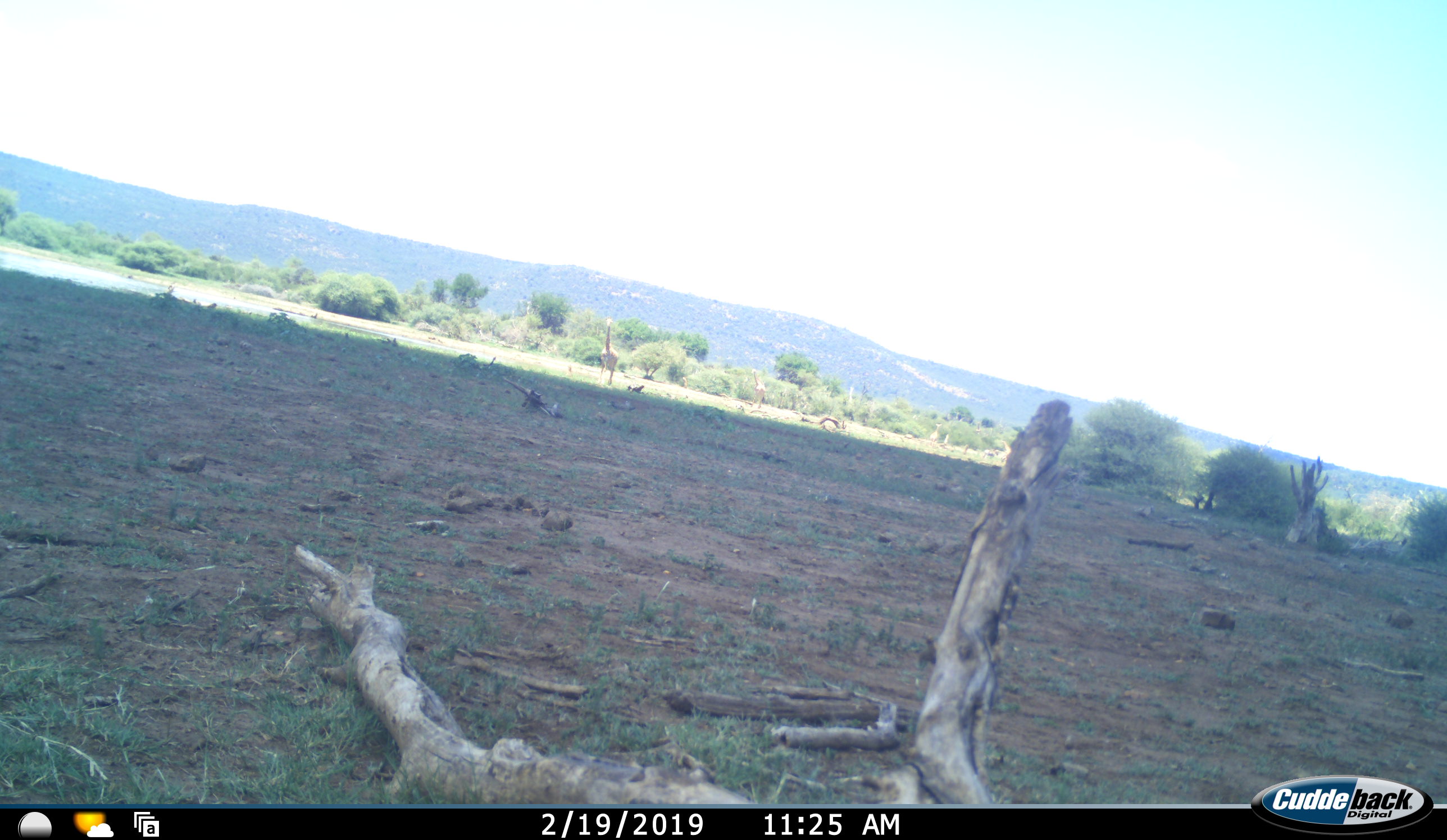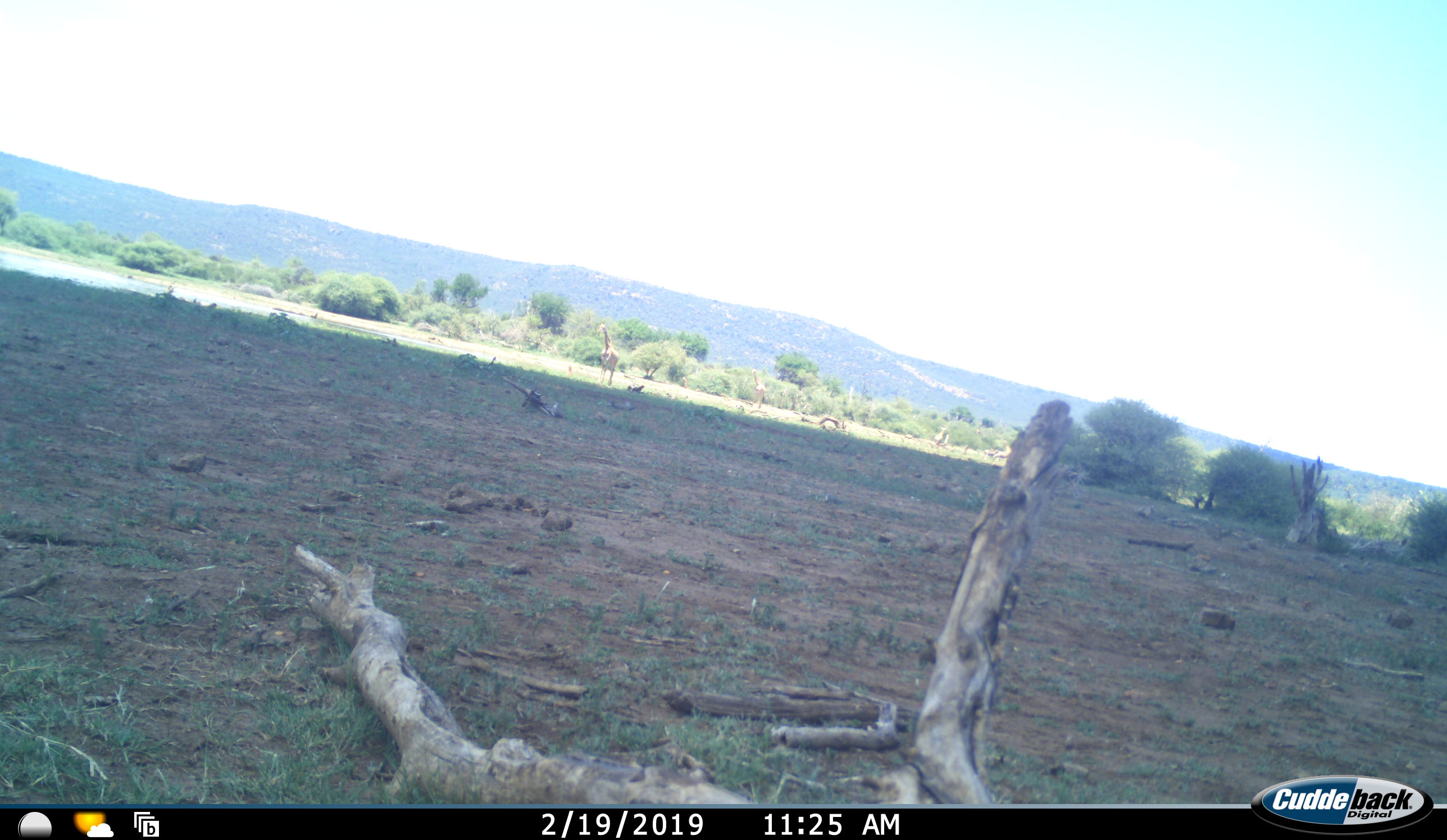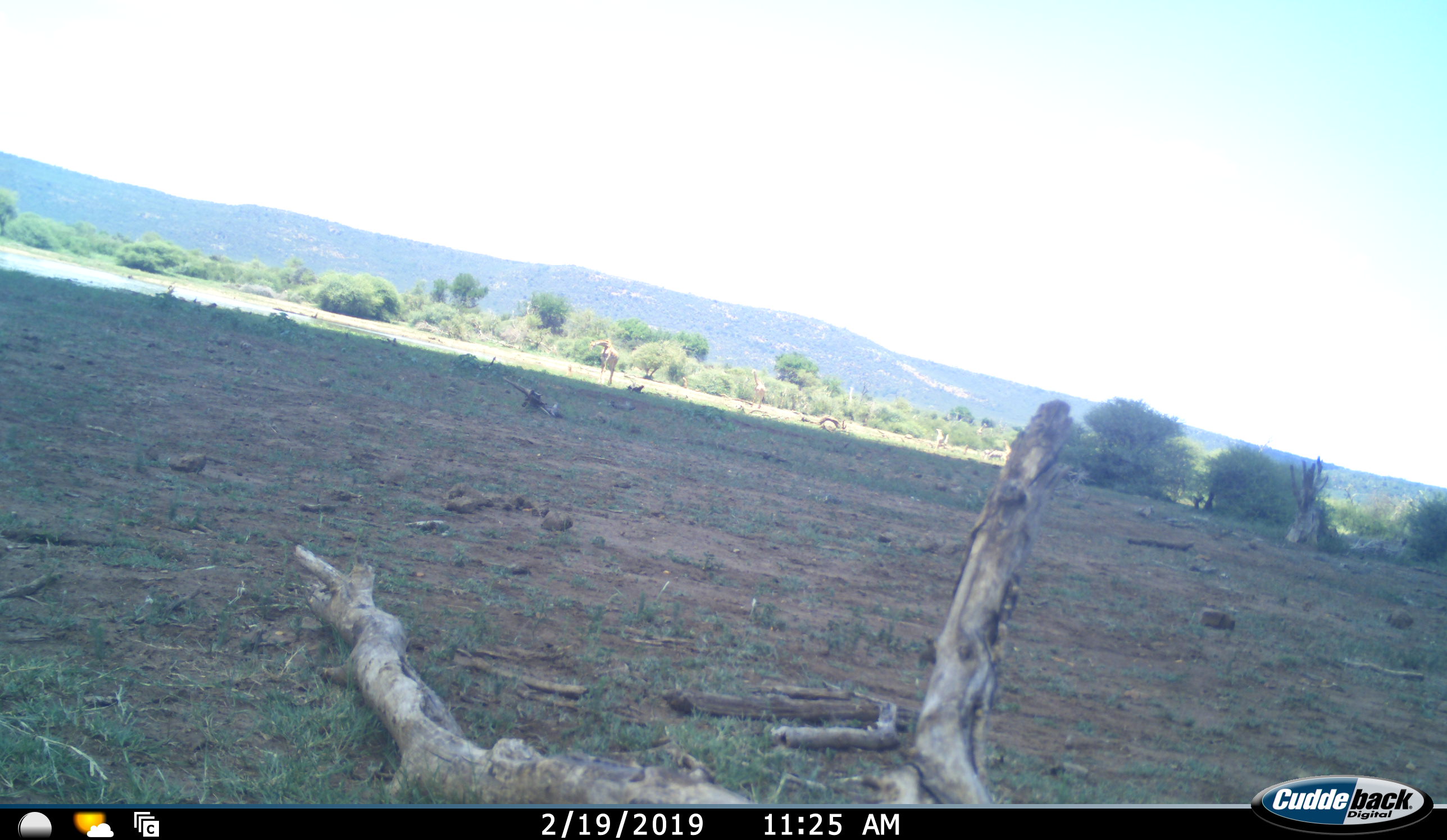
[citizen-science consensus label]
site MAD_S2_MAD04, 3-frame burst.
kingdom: Animalia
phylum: Chordata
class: Mammalia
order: Artiodactyla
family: Giraffidae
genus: Giraffa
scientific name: Giraffa camelopardalis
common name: giraffe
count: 2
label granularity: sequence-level